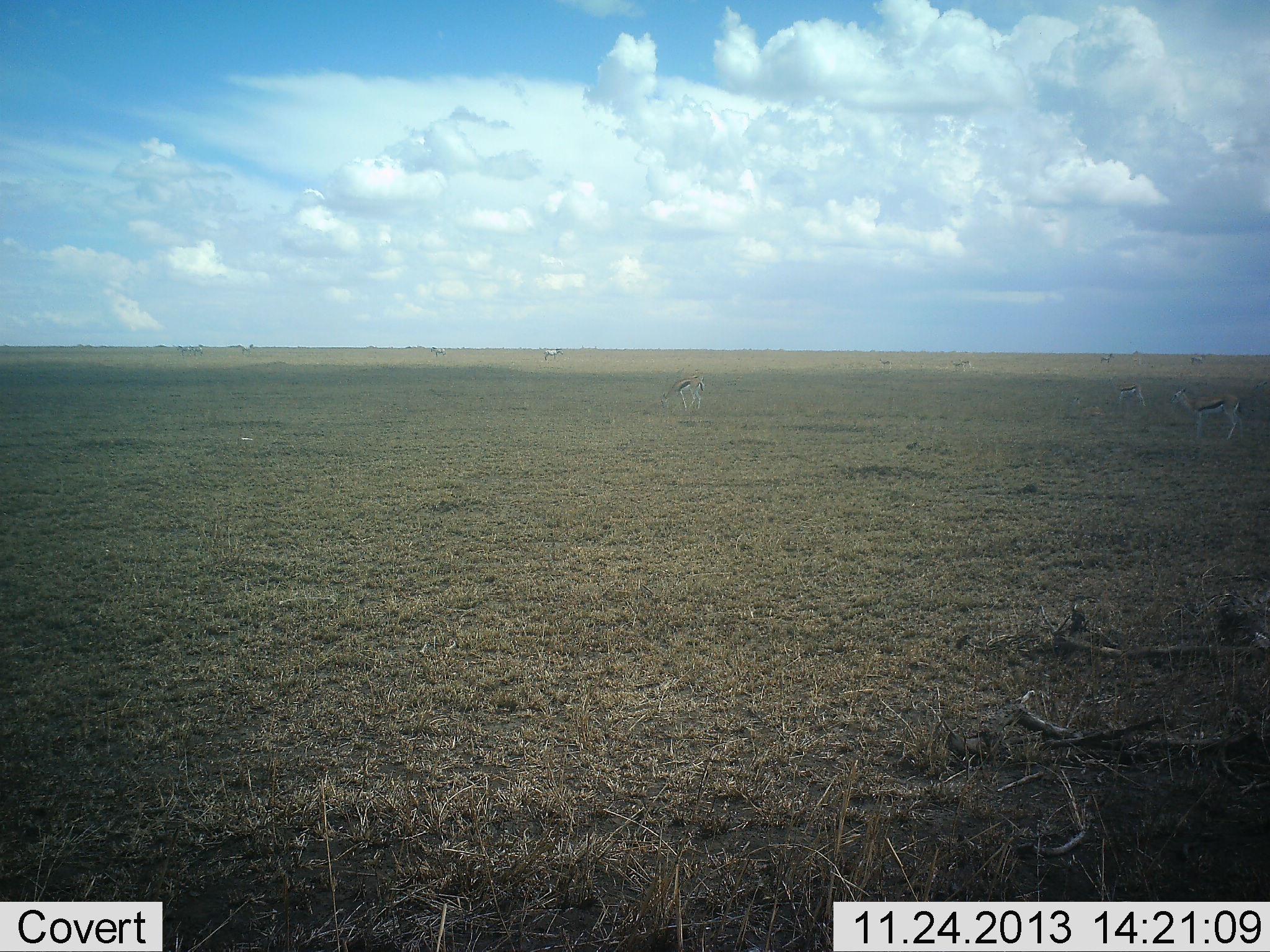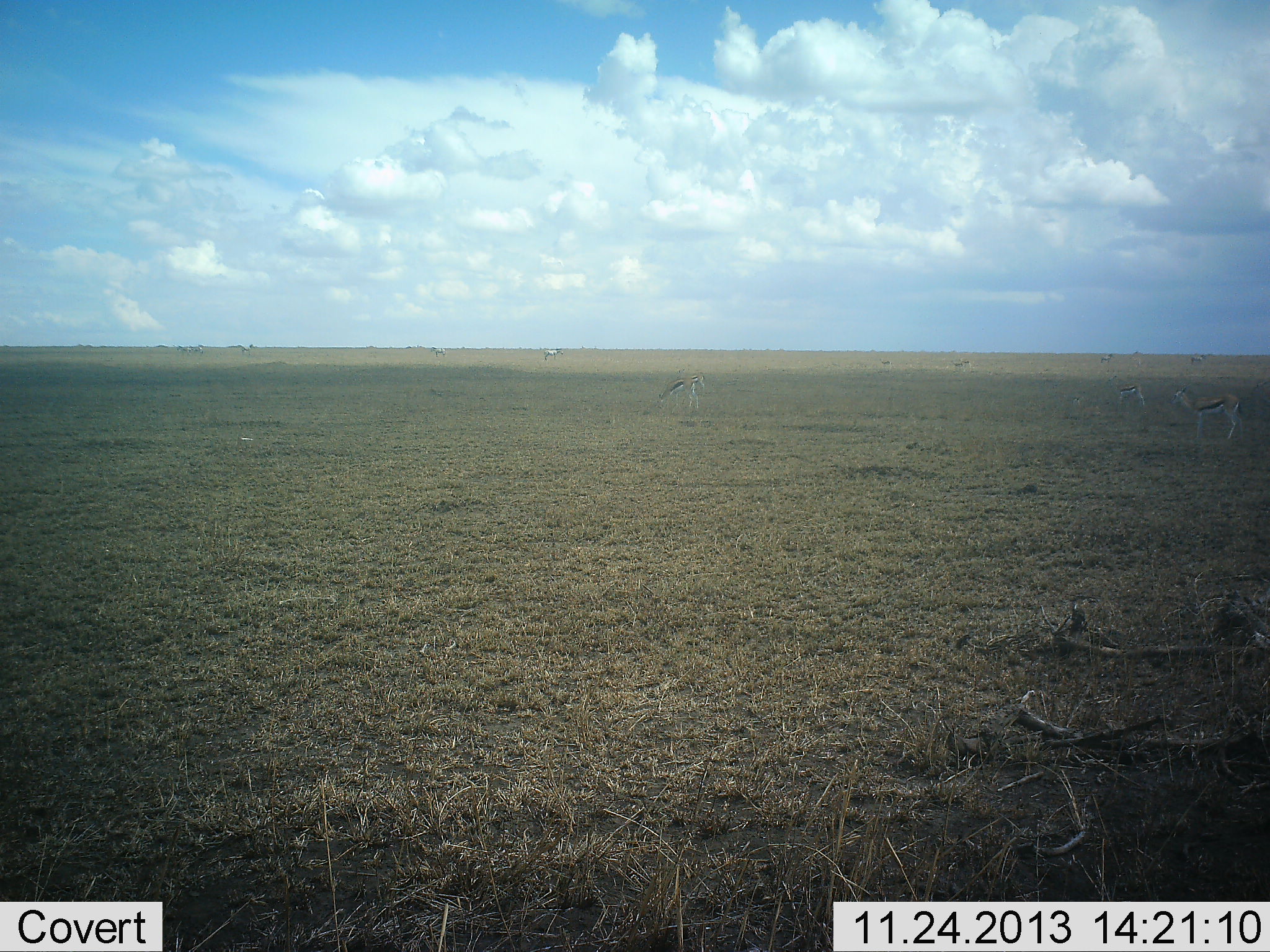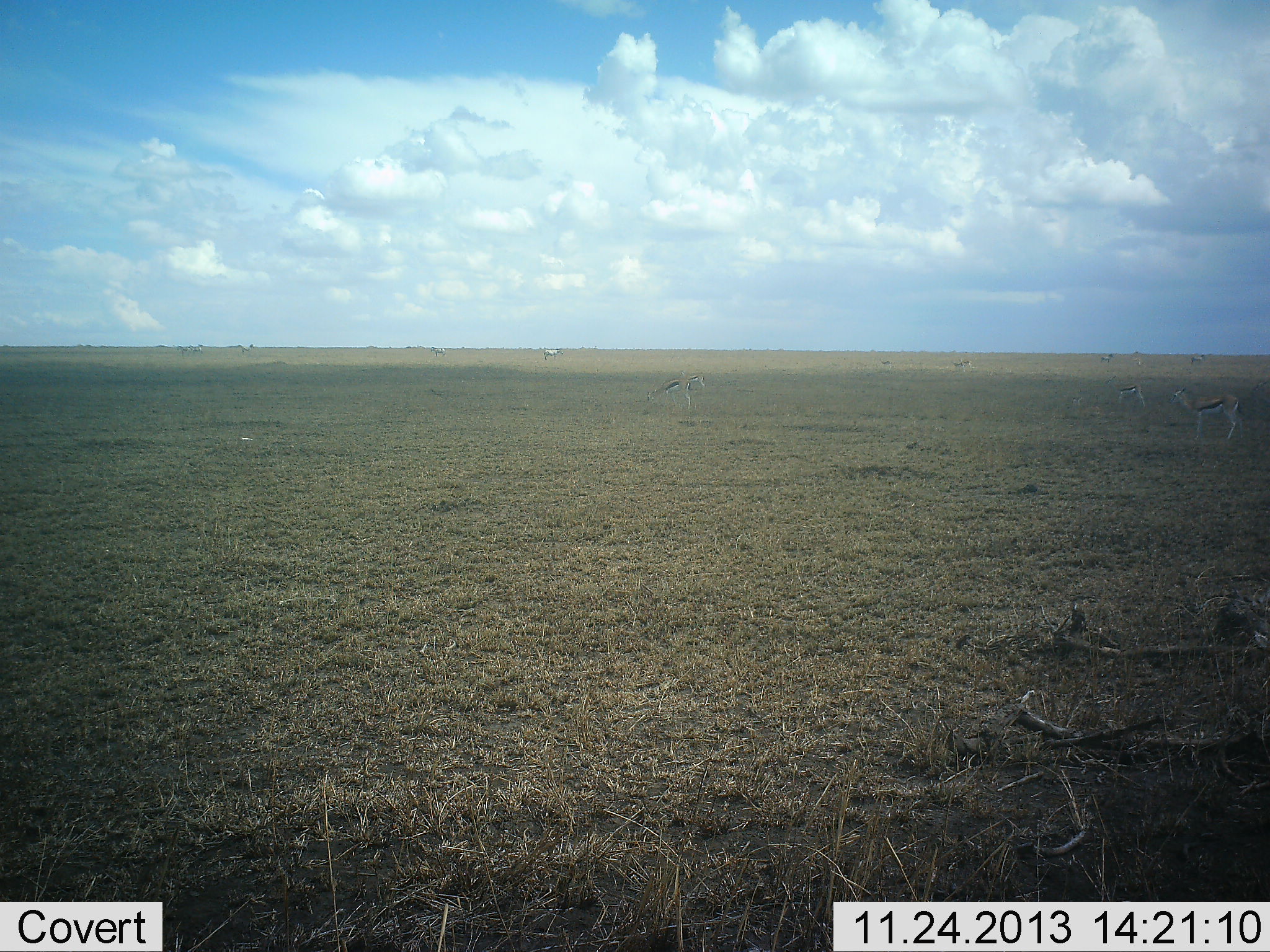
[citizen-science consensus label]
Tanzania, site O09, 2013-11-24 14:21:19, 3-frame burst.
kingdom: Animalia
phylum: Chordata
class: Mammalia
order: Artiodactyla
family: Bovidae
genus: Eudorcas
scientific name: Eudorcas thomsonii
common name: thomson's gazelle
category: gazellethomsons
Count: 6.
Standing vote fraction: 79%.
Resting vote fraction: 0%.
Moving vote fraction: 7%.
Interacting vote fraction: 0%.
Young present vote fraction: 0%.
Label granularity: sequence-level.